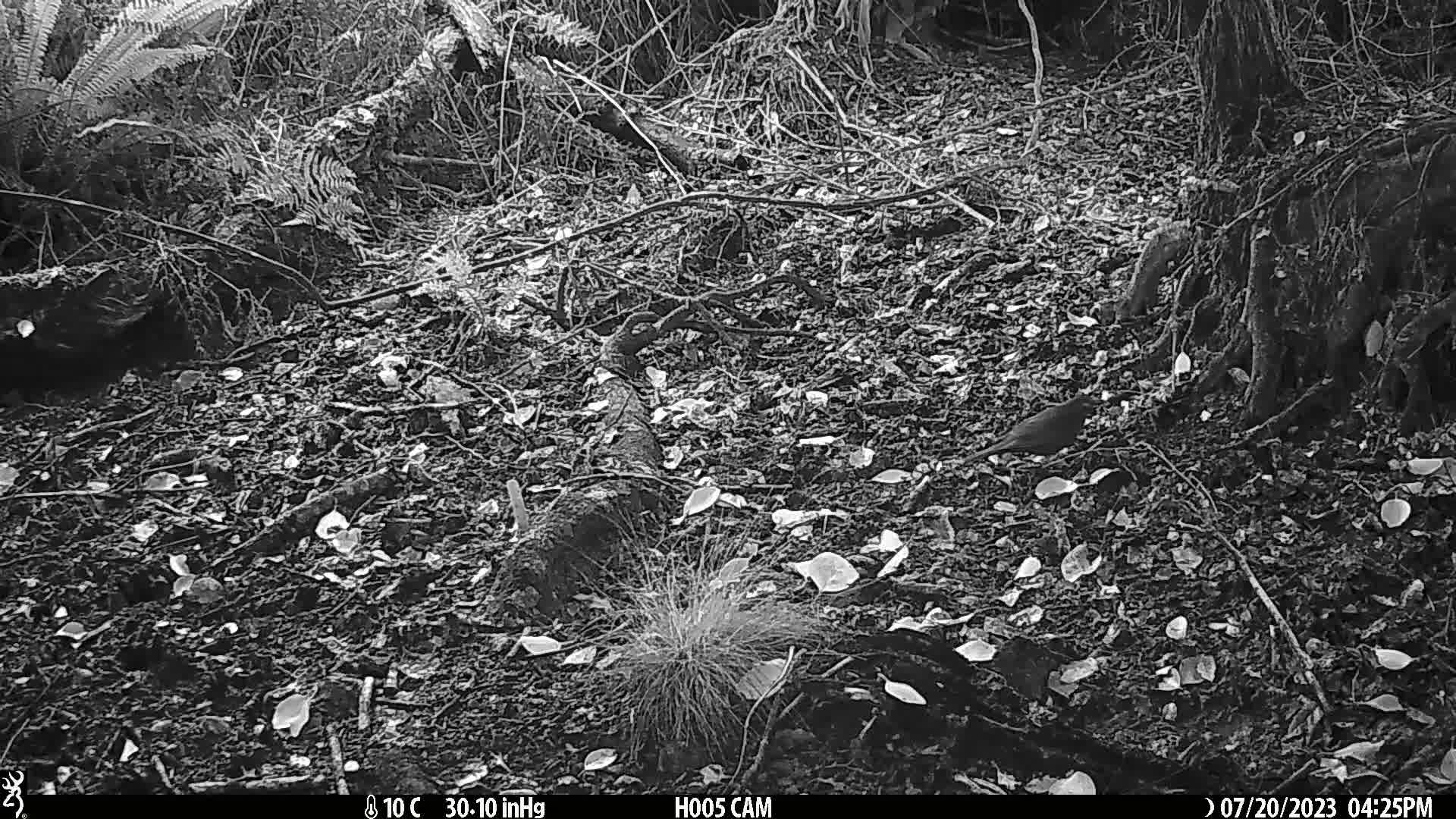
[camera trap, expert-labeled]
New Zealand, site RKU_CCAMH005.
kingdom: Animalia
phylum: Chordata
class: Aves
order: Passeriformes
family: Turdidae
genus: Turdus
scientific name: Turdus merula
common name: eurasian blackbird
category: blackbird